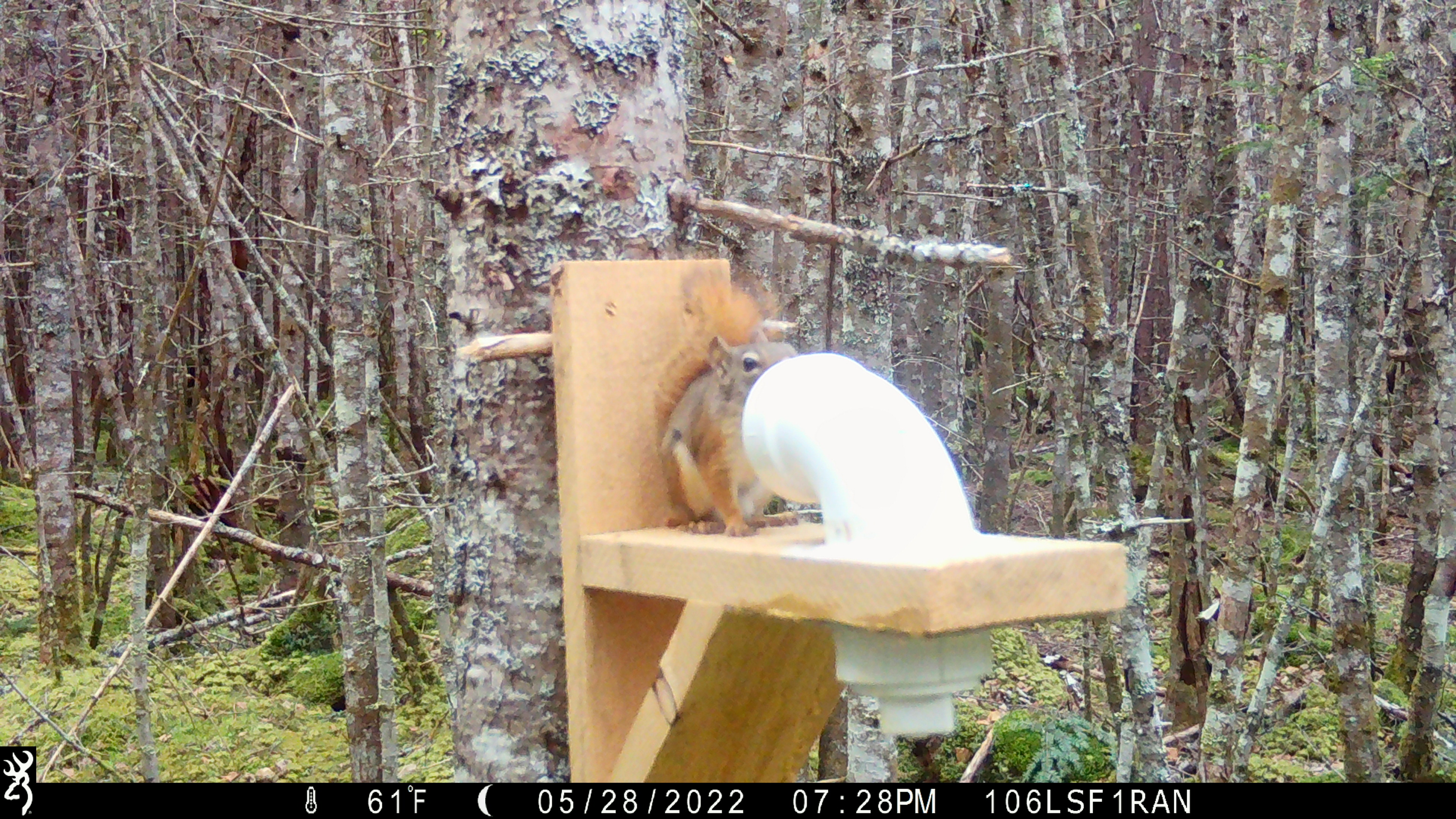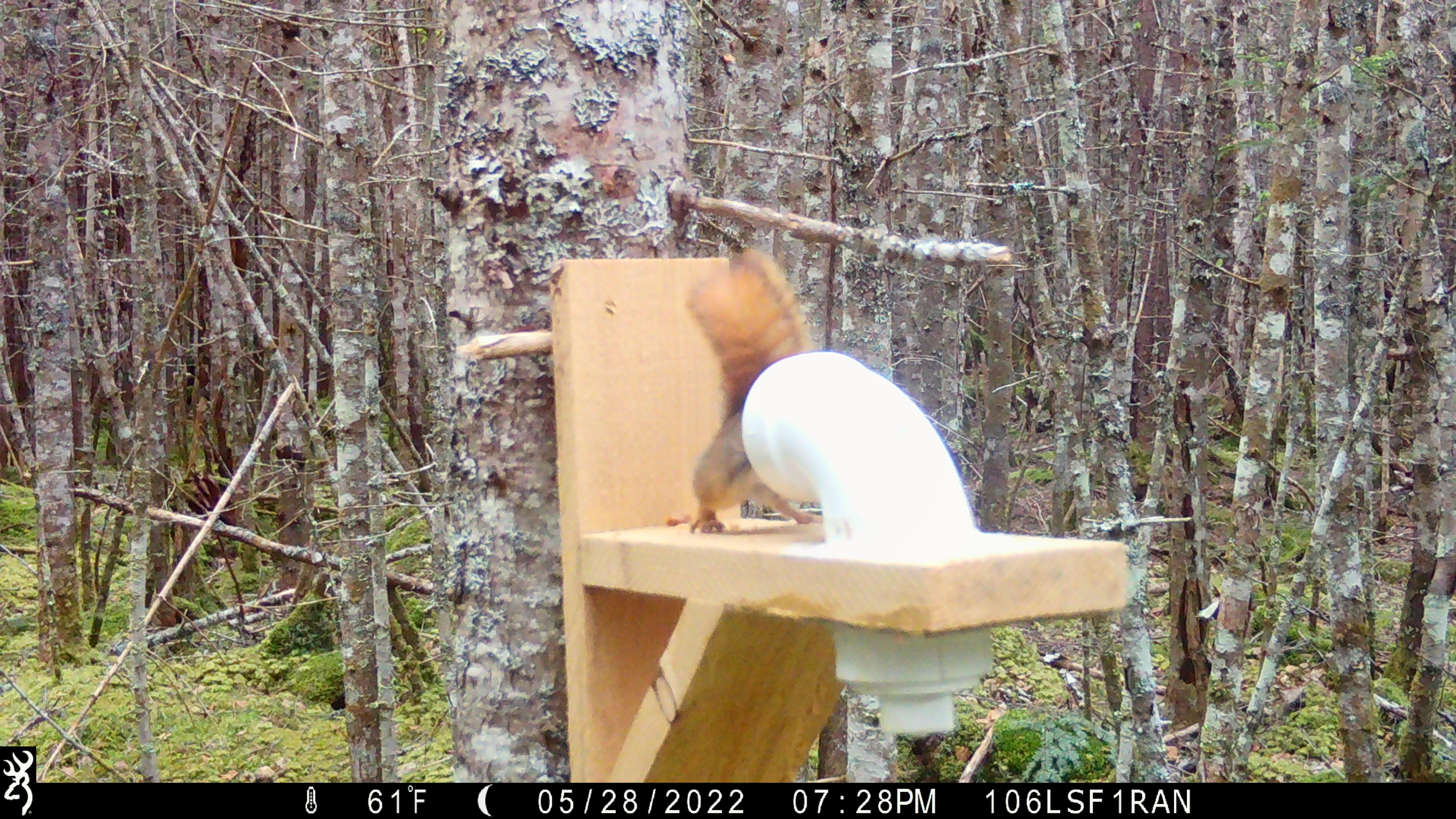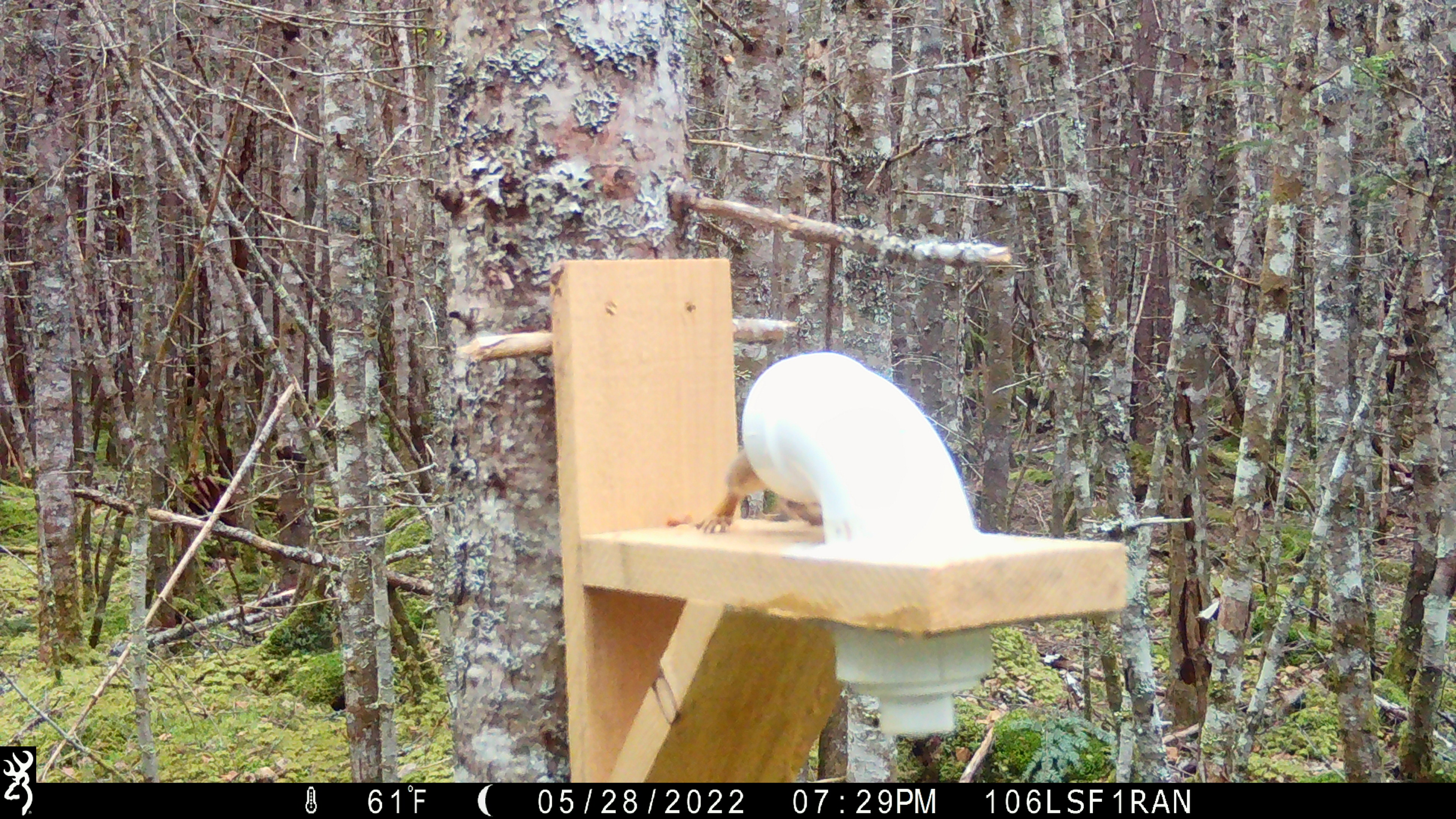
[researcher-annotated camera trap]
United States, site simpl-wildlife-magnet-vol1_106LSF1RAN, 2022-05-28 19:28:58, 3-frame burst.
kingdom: Animalia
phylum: Chordata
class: Mammalia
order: Rodentia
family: Sciuridae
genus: Tamiasciurus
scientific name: Tamiasciurus hudsonicus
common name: red squirrel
Red squirrel (Tamiasciurus hudsonicus).